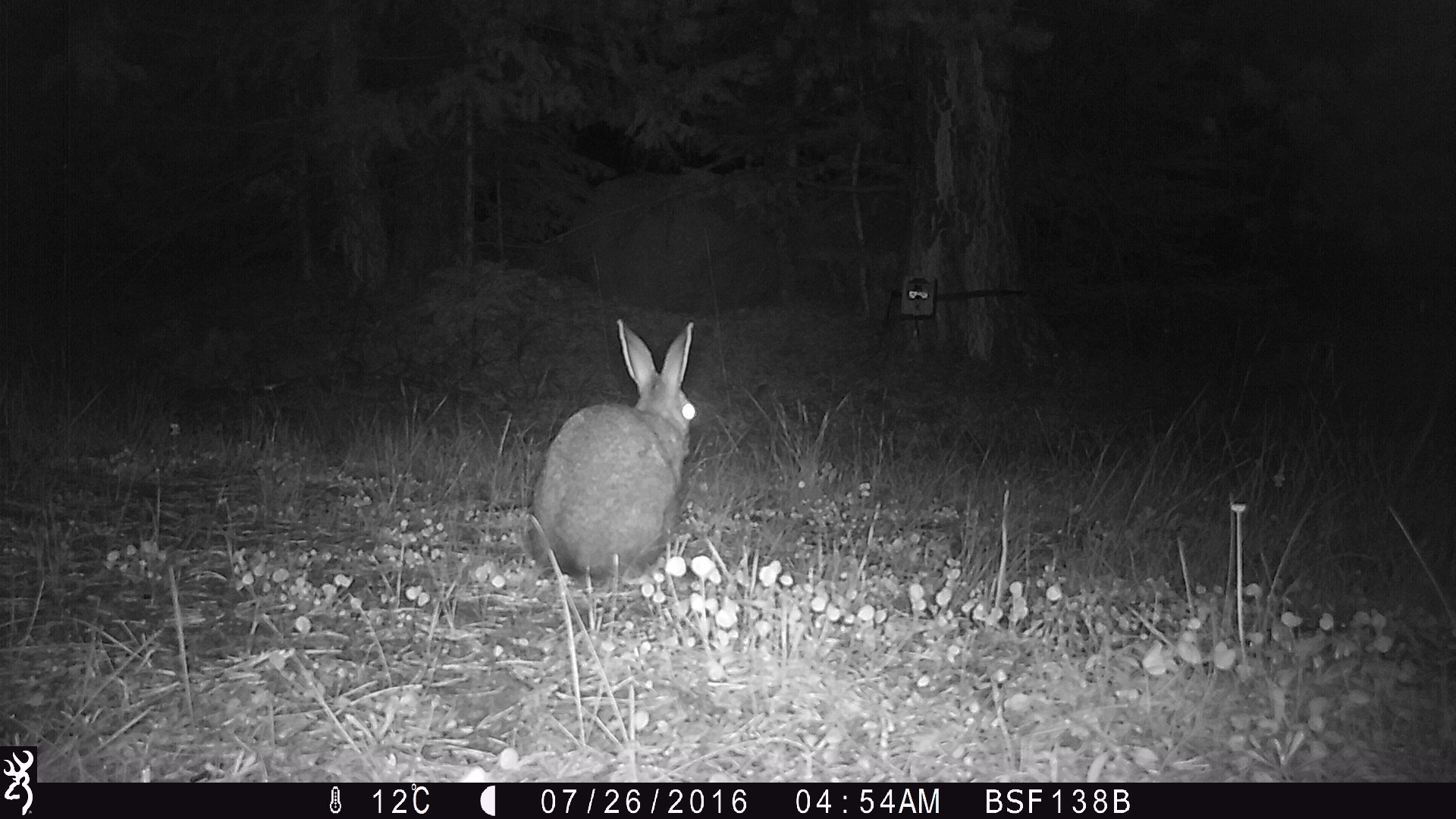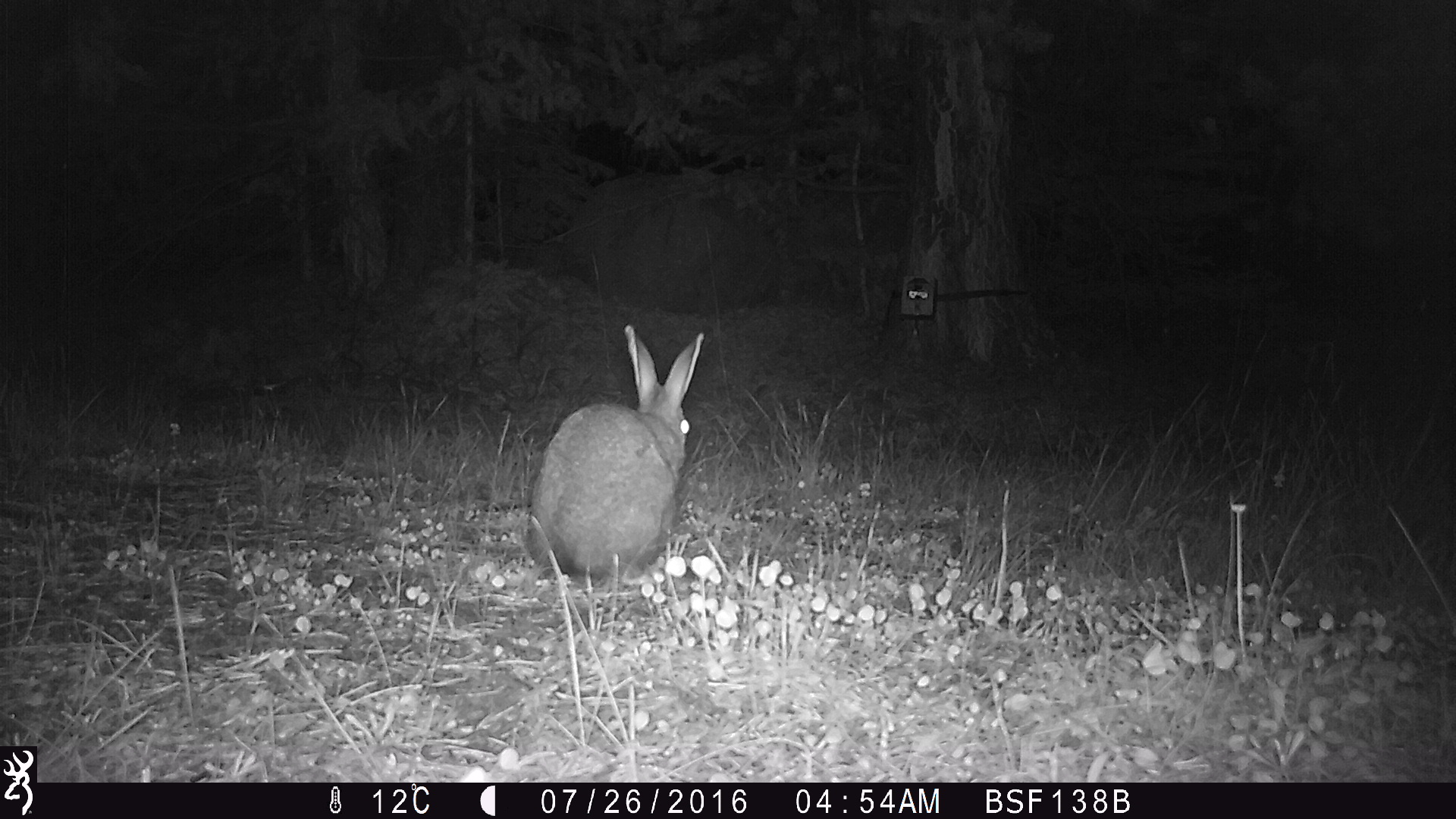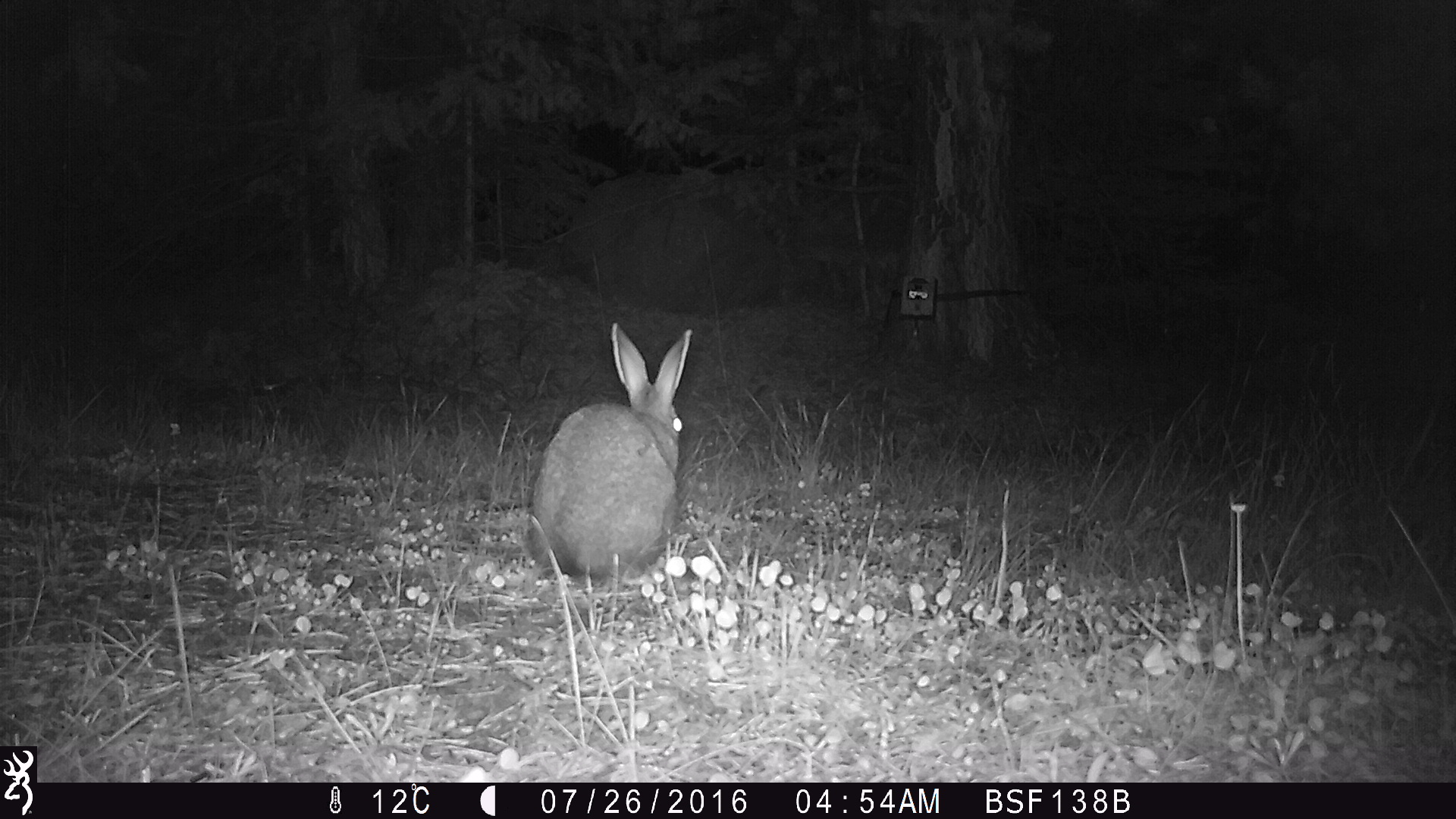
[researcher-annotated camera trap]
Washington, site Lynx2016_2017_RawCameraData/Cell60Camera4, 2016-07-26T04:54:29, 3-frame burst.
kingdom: Animalia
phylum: Chordata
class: Mammalia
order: Lagomorpha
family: Leporidae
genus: Lepus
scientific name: Lepus americanus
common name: snowshoe hare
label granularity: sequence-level